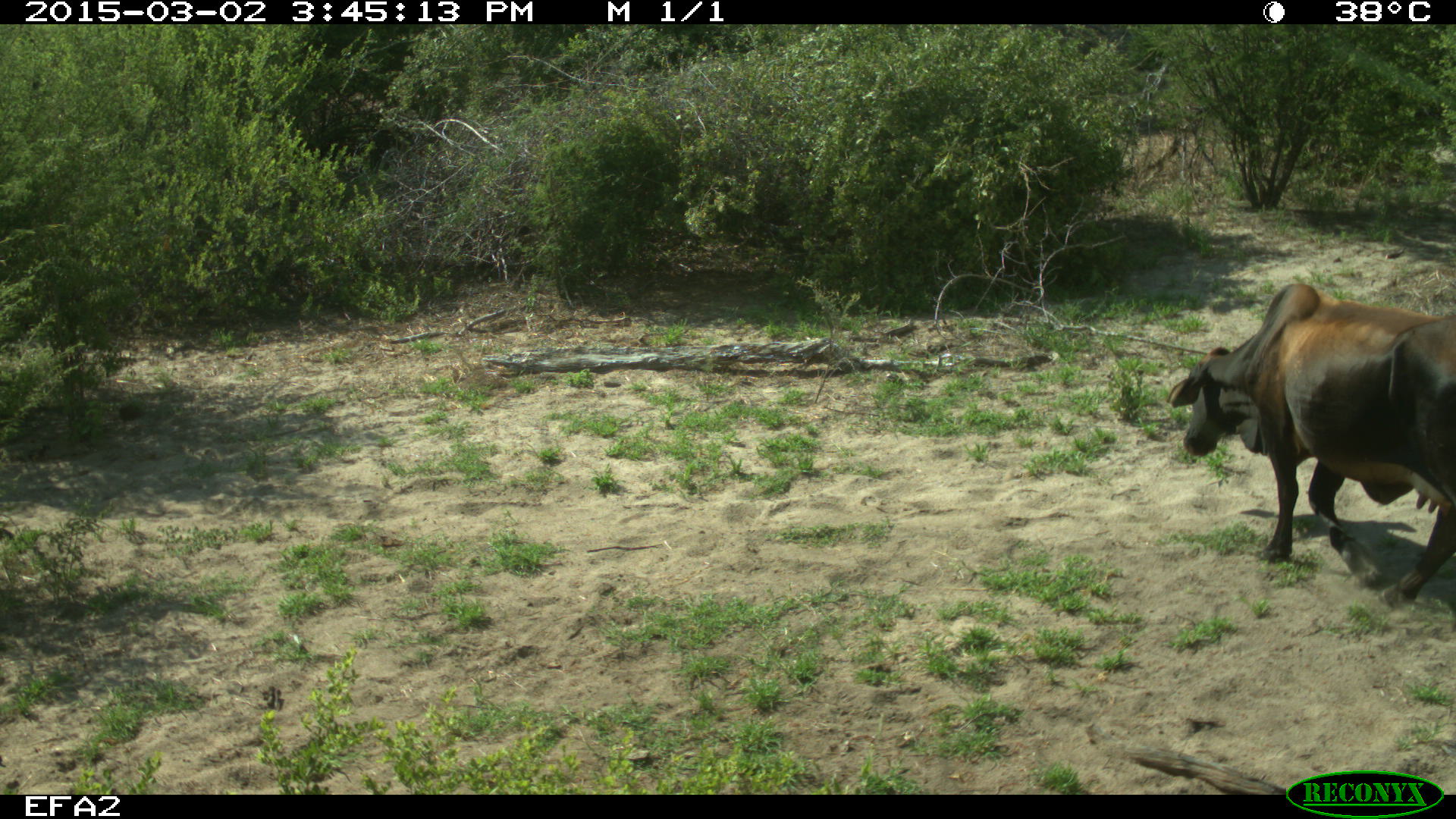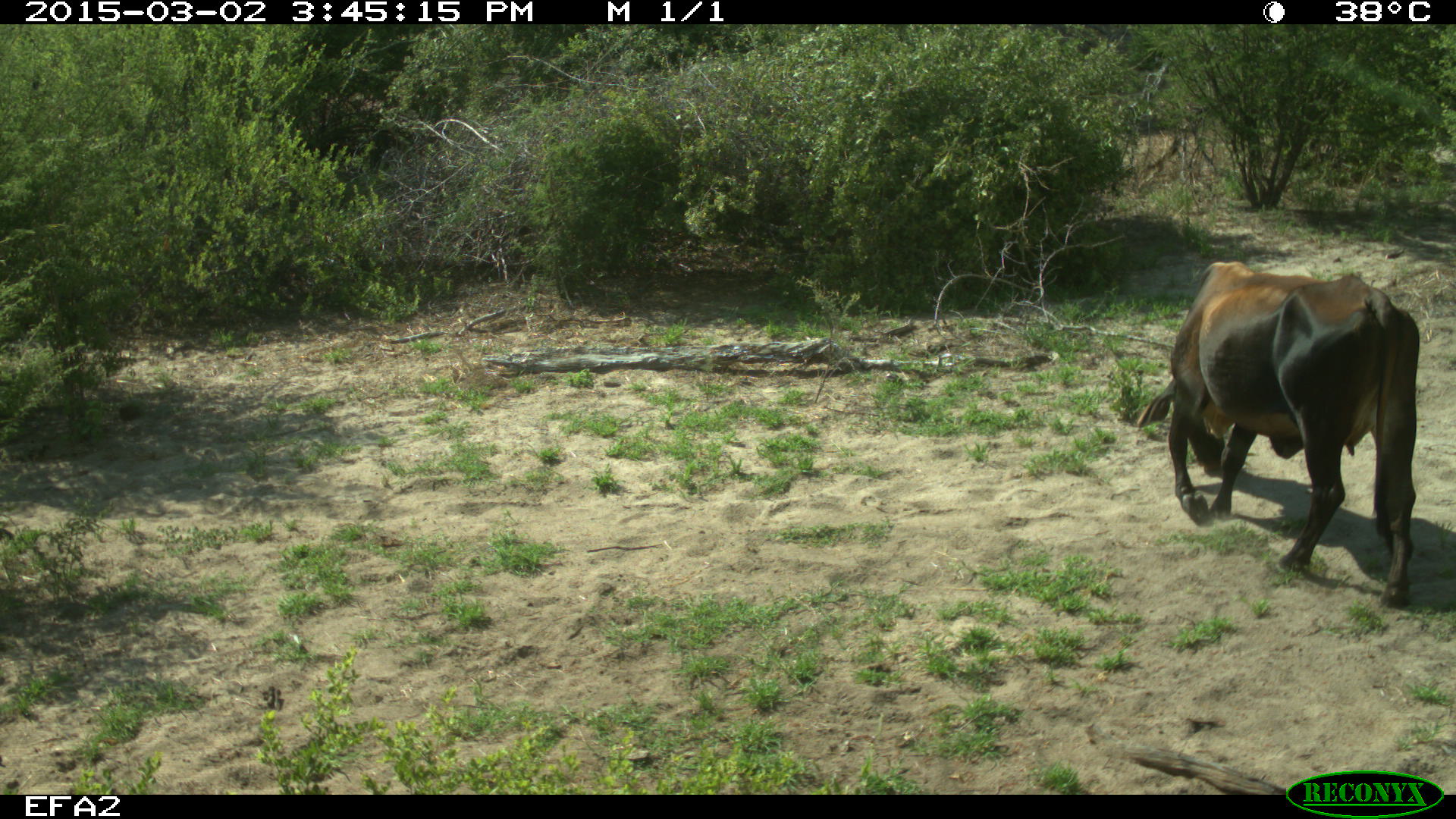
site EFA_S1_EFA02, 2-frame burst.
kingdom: Animalia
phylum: Chordata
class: Mammalia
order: Artiodactyla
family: Bovidae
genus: Bos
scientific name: Bos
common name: cattle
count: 1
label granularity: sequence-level